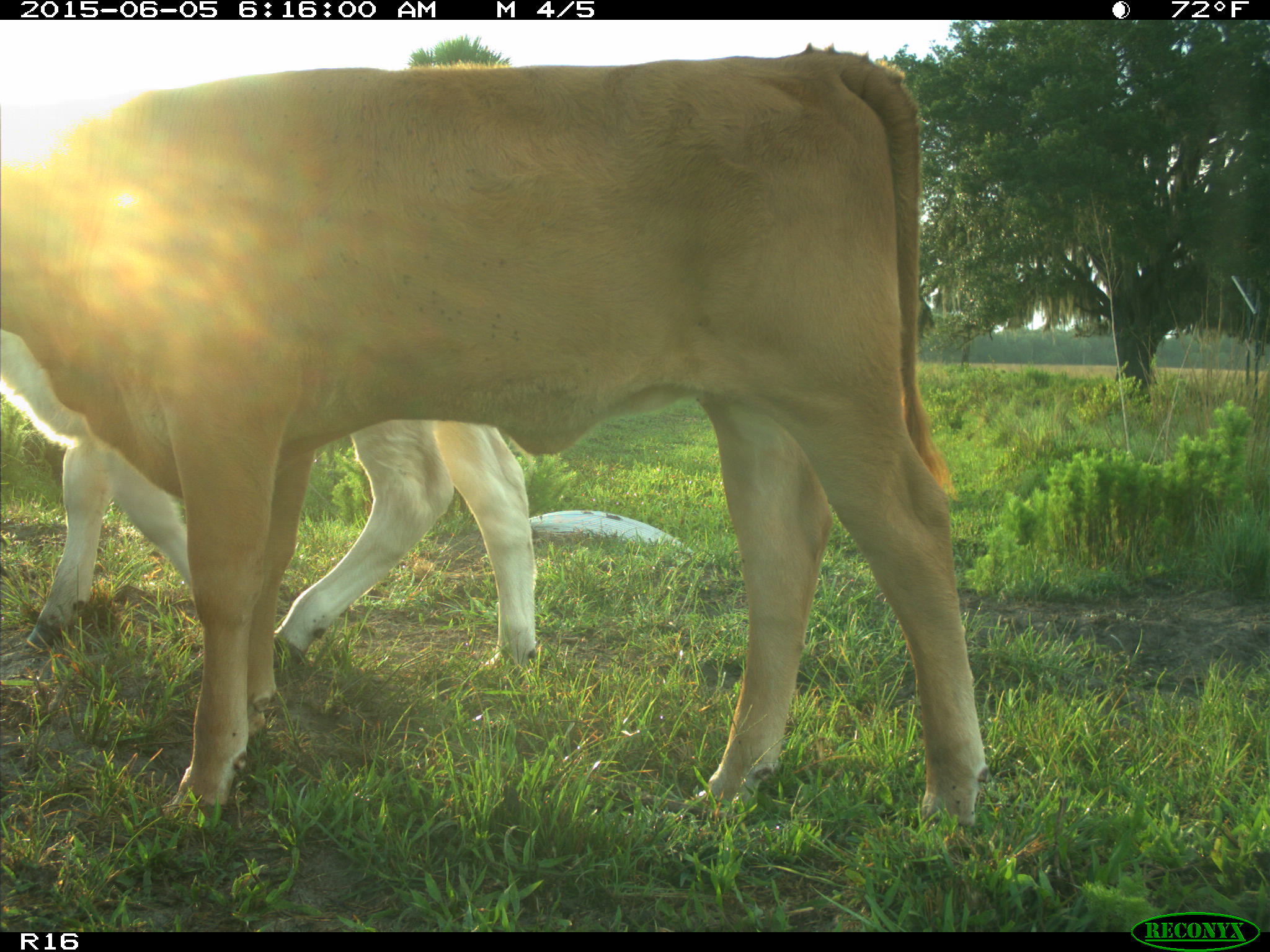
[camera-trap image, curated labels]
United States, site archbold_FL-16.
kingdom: Animalia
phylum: Chordata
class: Mammalia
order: Artiodactyla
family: Bovidae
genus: Bos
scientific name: Bos taurus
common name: domestic cow